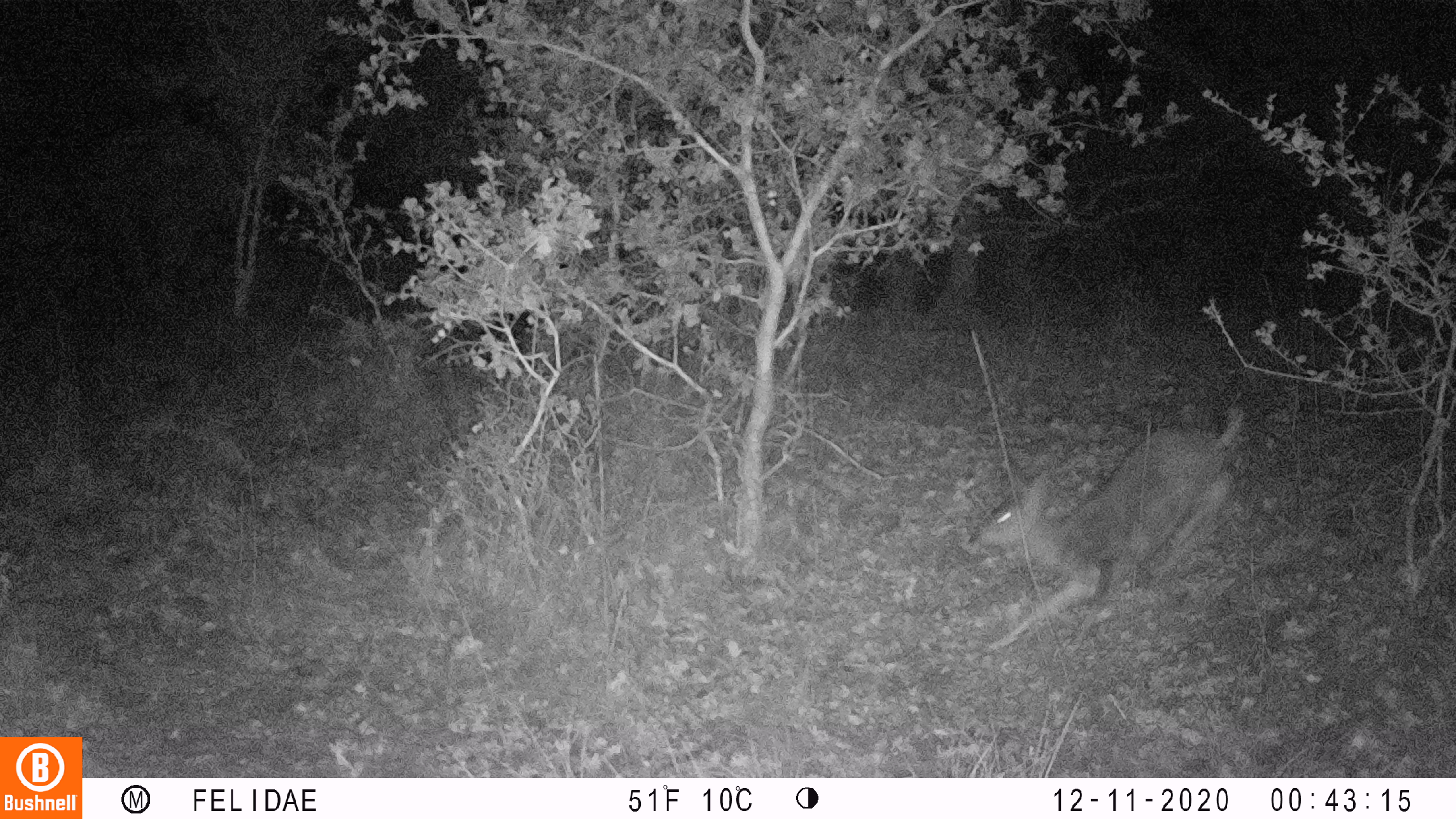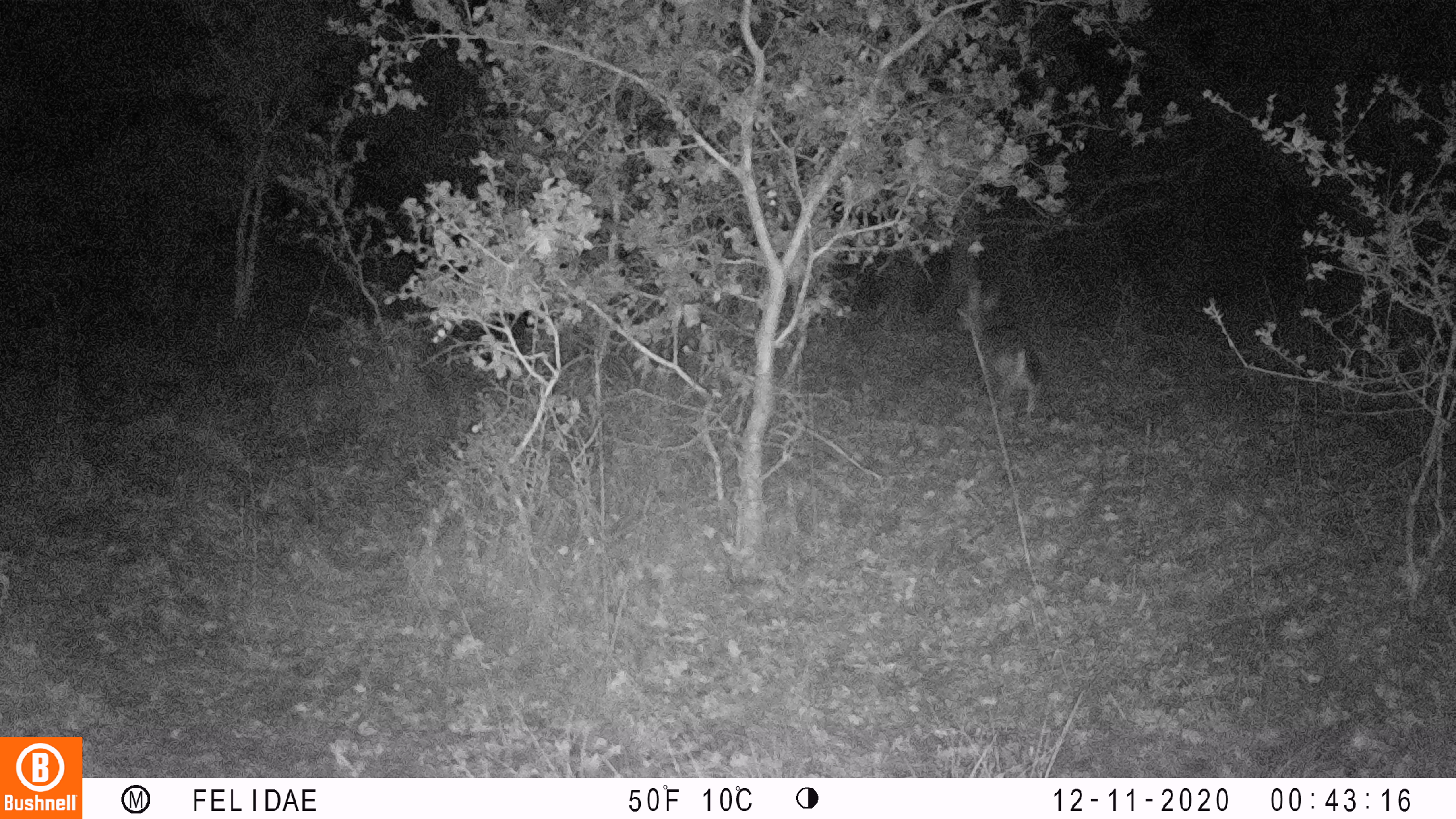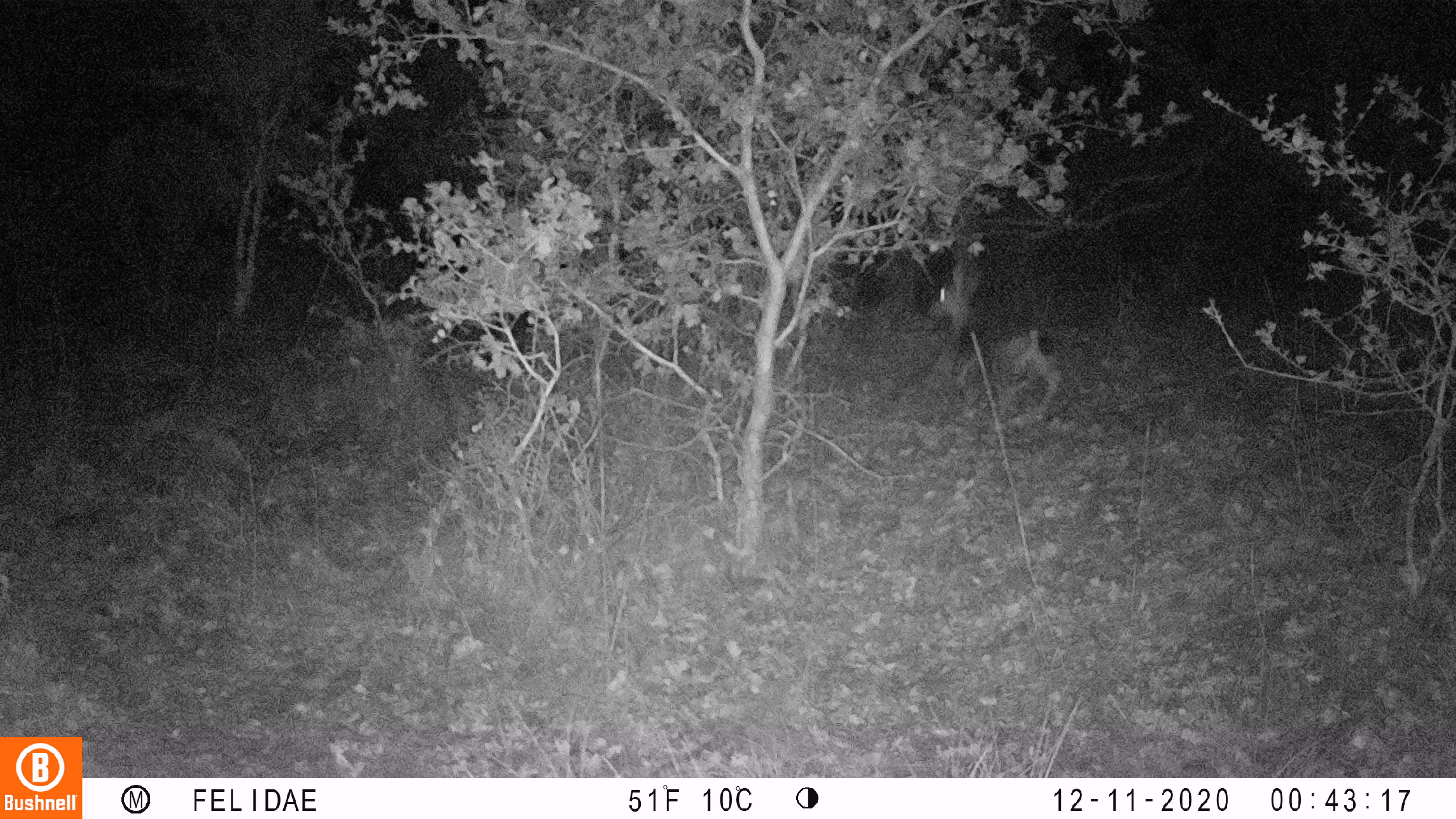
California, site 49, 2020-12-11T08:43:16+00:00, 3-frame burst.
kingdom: Animalia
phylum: Chordata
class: Mammalia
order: Artiodactyla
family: Cervidae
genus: Odocoileus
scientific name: Odocoileus hemionus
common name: mule deer